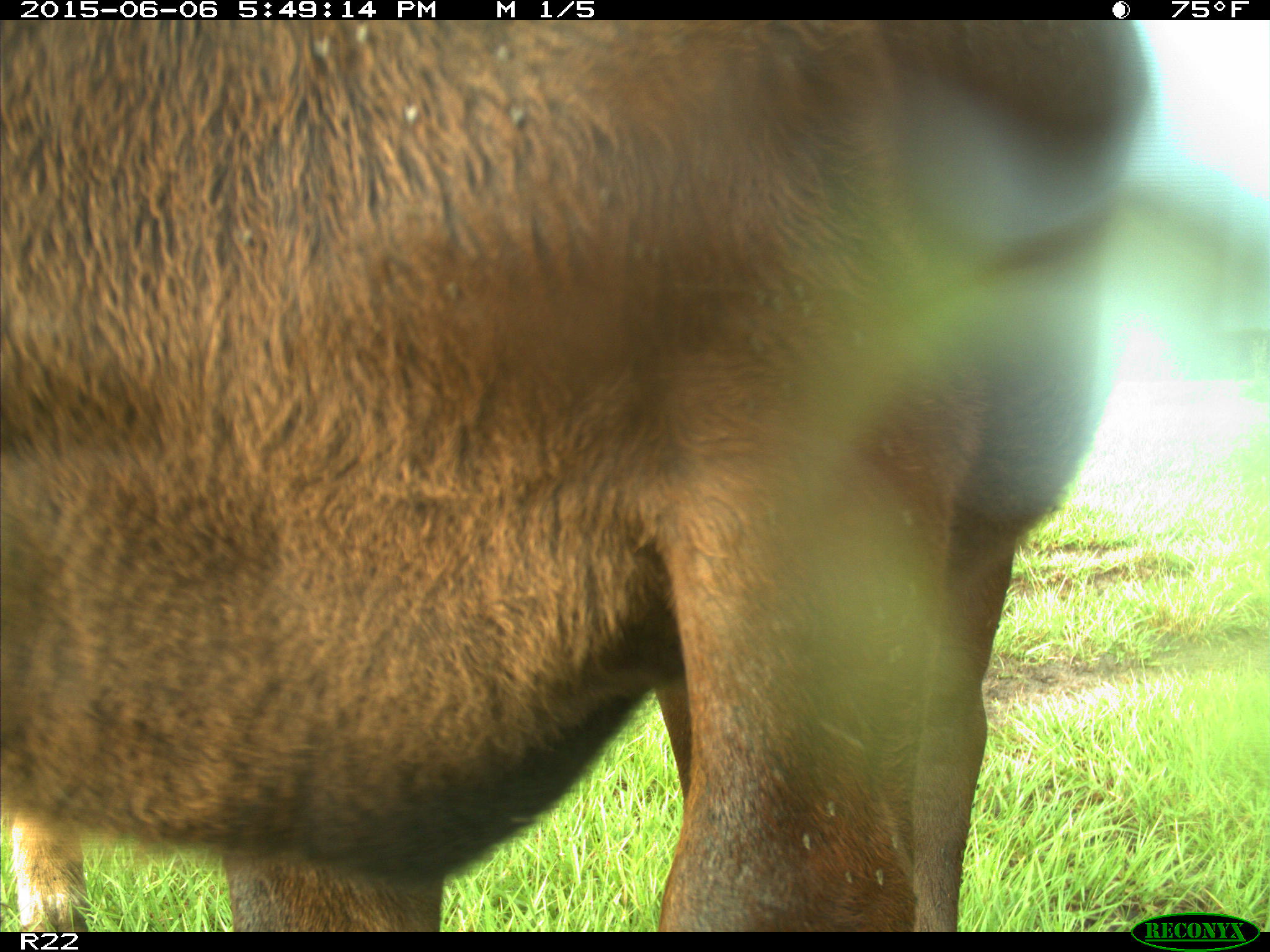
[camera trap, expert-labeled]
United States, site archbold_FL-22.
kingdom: Animalia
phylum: Chordata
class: Mammalia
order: Artiodactyla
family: Bovidae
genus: Bos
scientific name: Bos taurus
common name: domestic cow